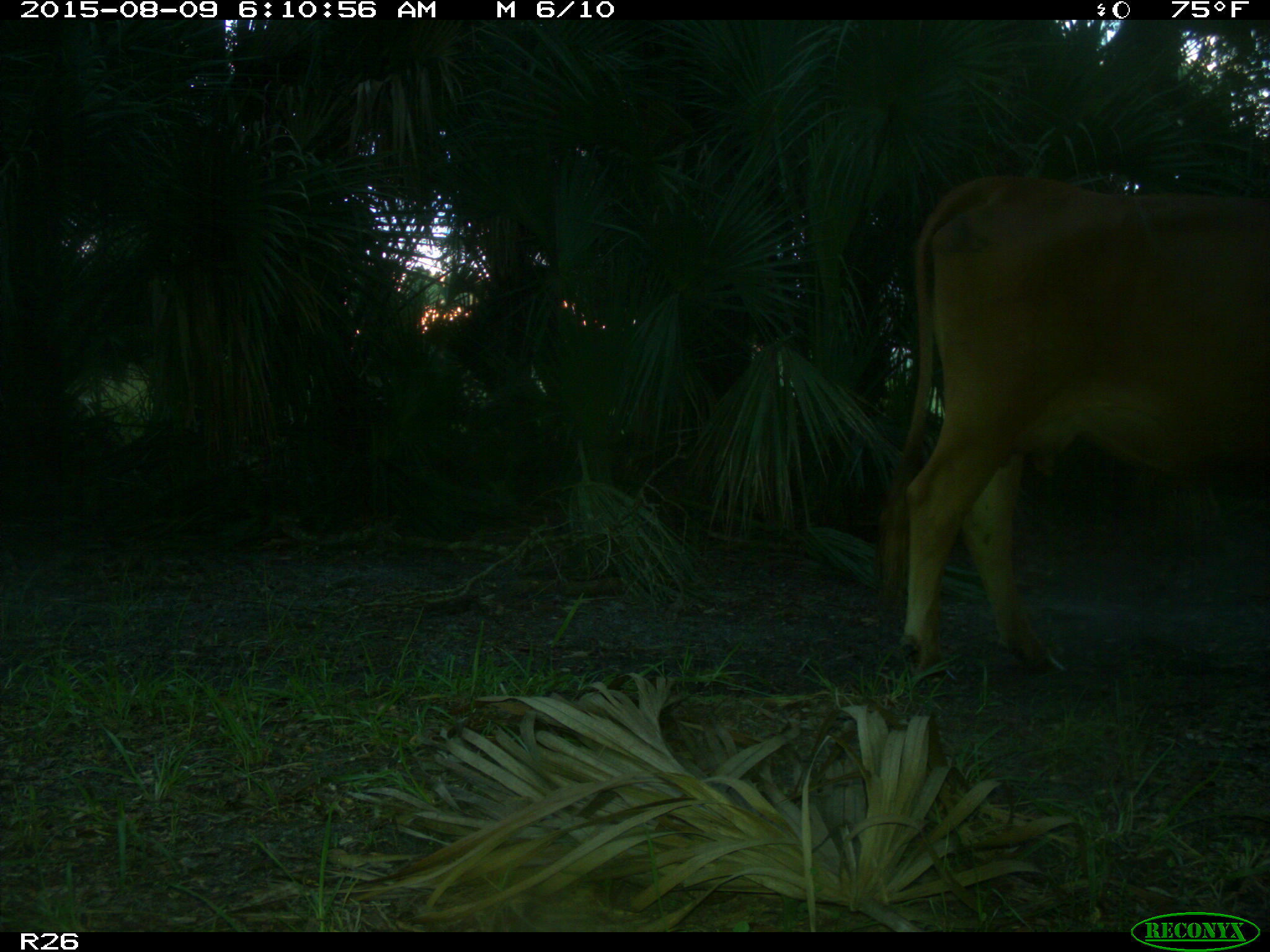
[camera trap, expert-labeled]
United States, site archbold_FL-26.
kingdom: Animalia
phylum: Chordata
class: Mammalia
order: Artiodactyla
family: Bovidae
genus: Bos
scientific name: Bos taurus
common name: domestic cow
Bos taurus (domestic cow).